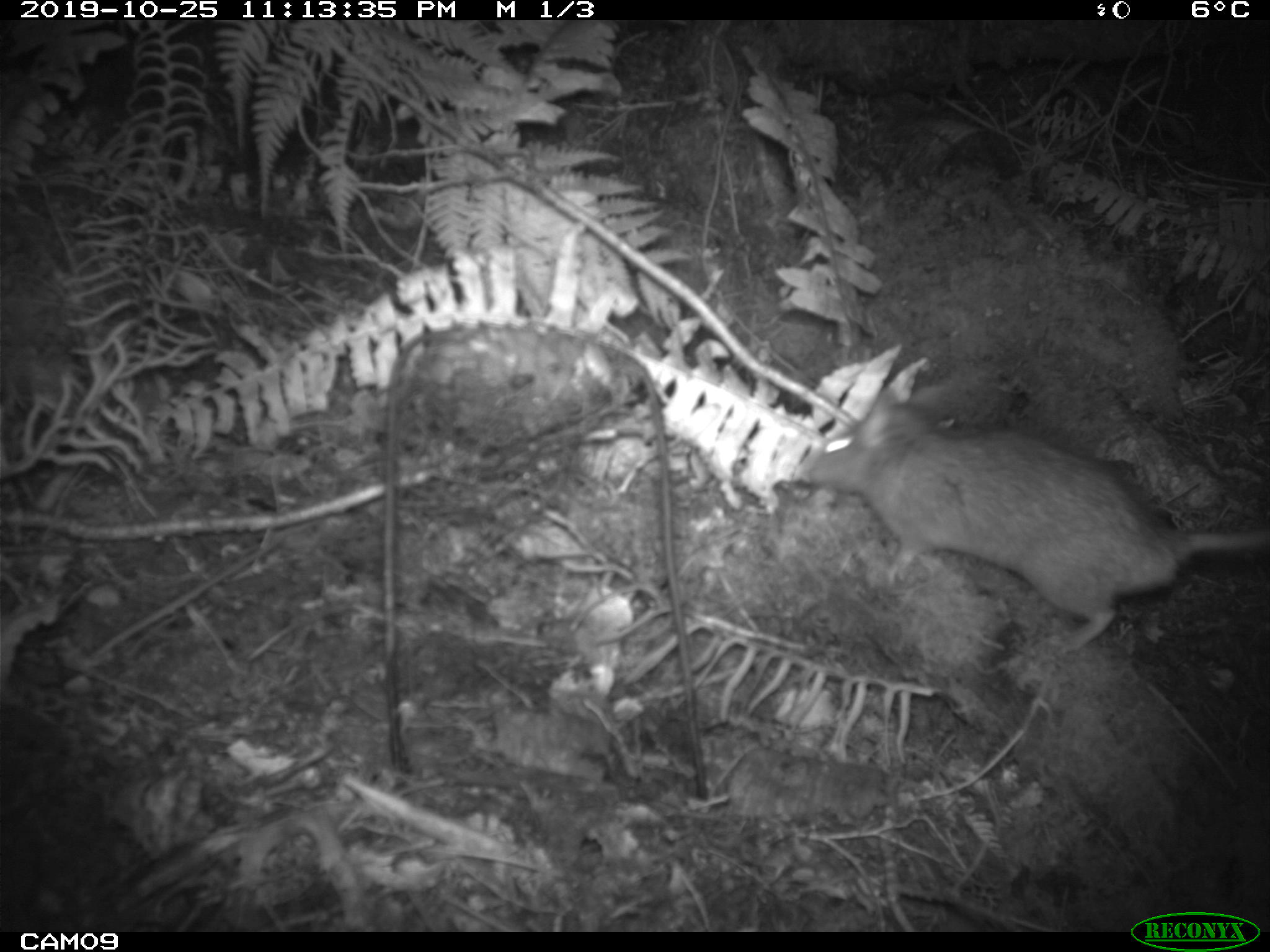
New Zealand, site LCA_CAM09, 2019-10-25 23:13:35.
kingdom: Animalia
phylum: Chordata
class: Mammalia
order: Rodentia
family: Muridae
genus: Rattus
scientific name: Rattus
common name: rat